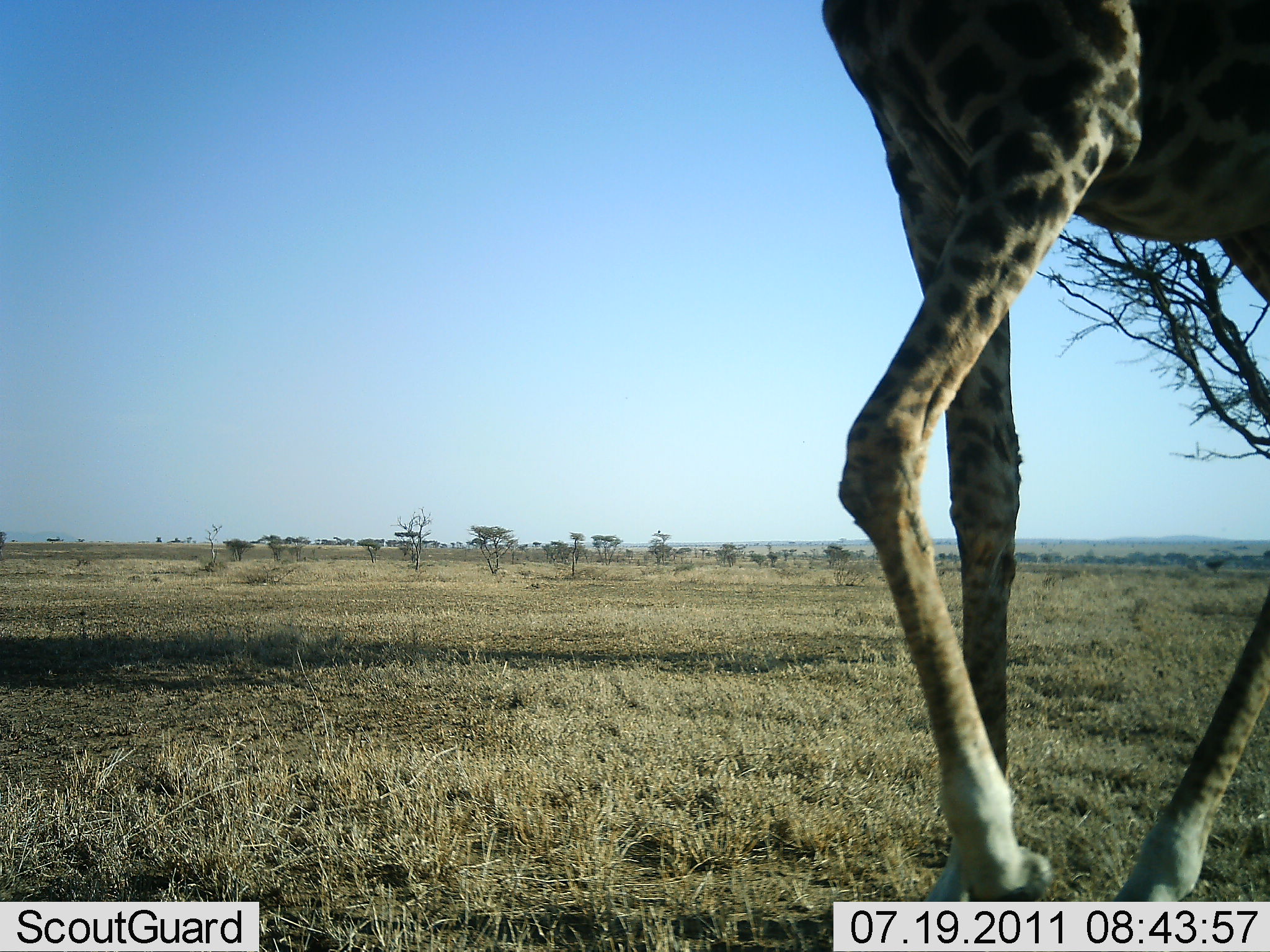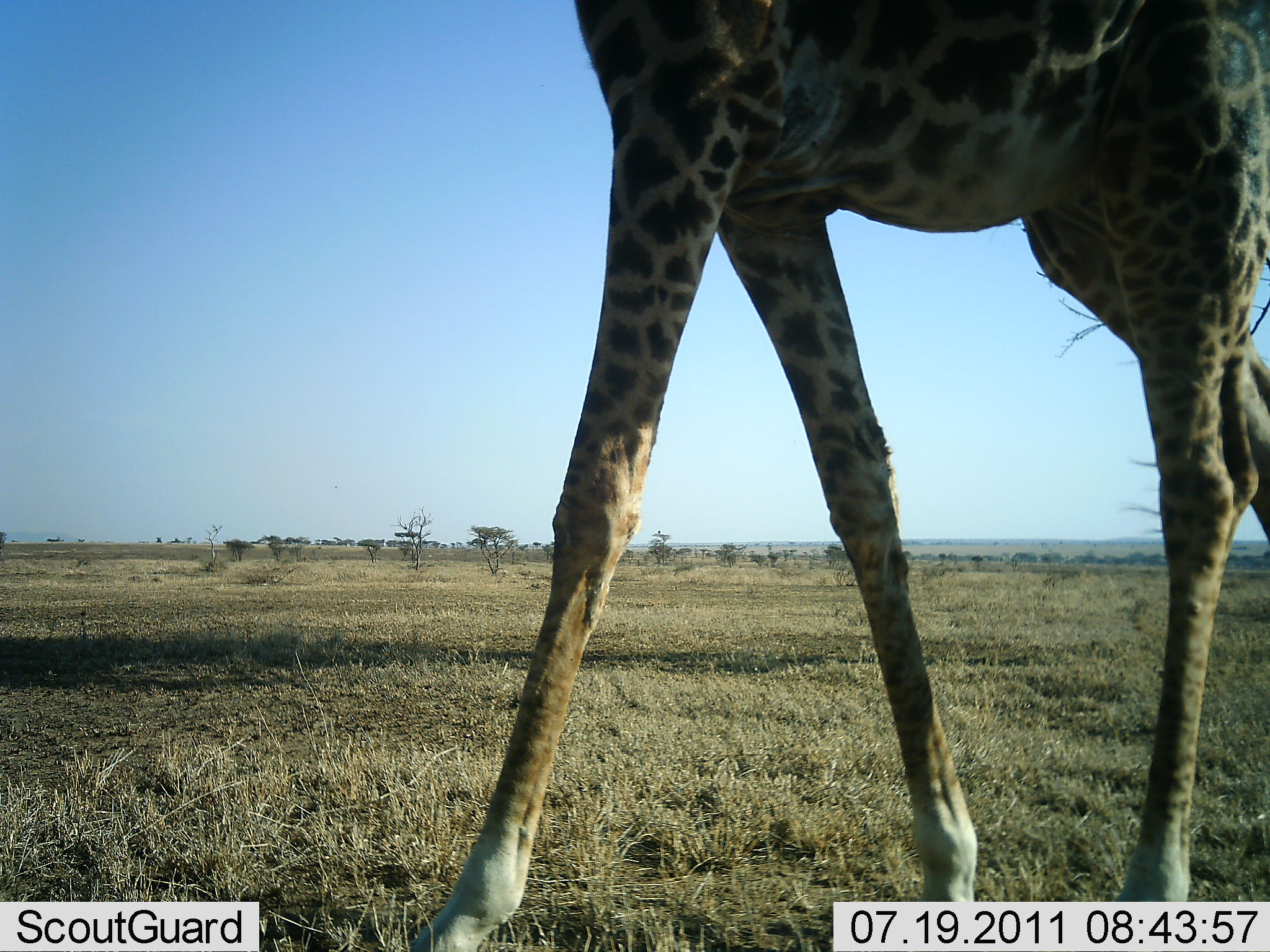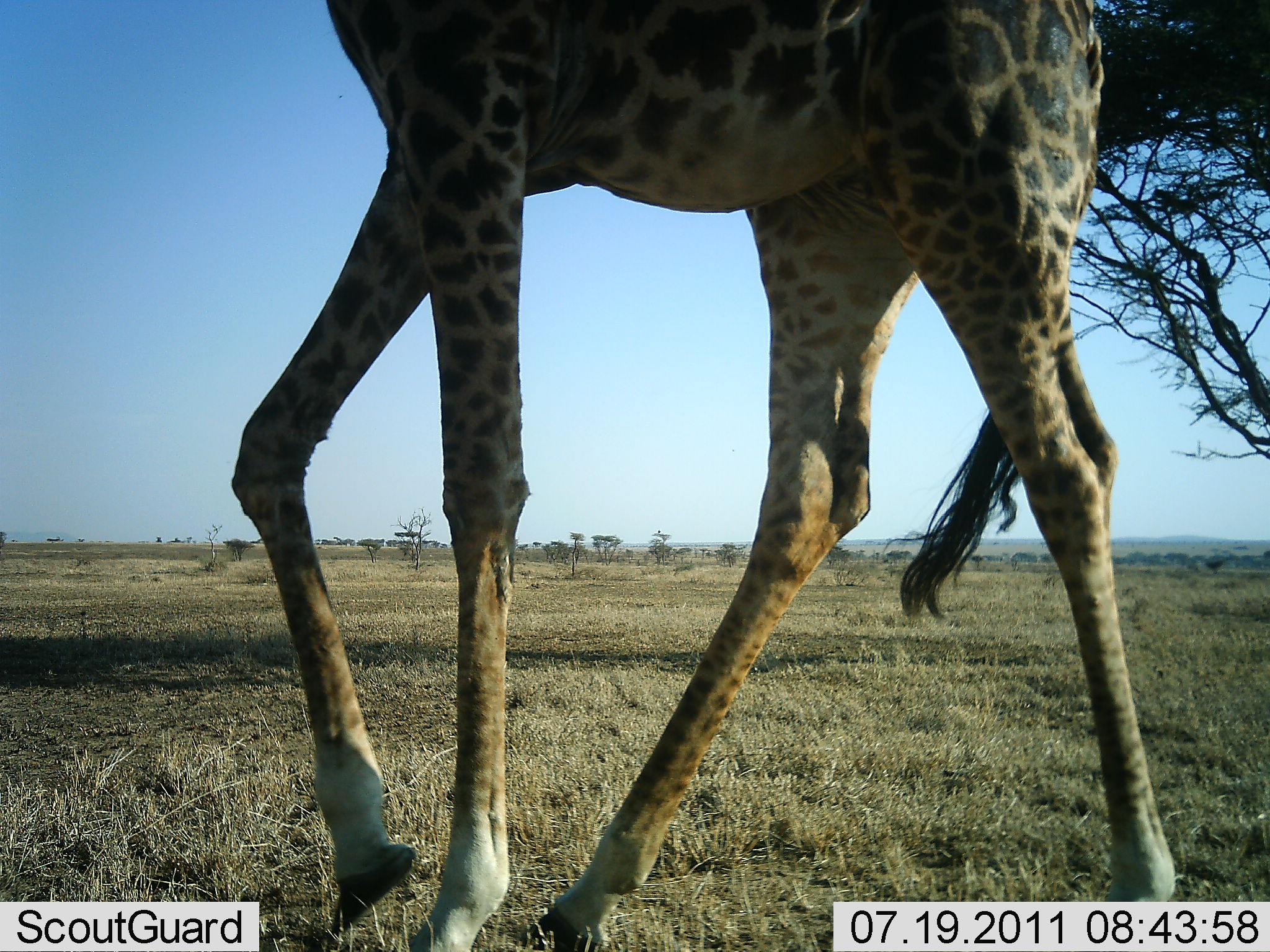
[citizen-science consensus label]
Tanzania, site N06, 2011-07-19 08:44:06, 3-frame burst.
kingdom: Animalia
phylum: Chordata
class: Mammalia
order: Artiodactyla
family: Giraffidae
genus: Giraffa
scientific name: Giraffa camelopardalis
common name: giraffe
Giraffe (Giraffa camelopardalis), count 1. Behavior (volunteer vote fractions): standing 0%, resting 0%, moving 100%, interacting 0%. Young present (vote fraction): 0%. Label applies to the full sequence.